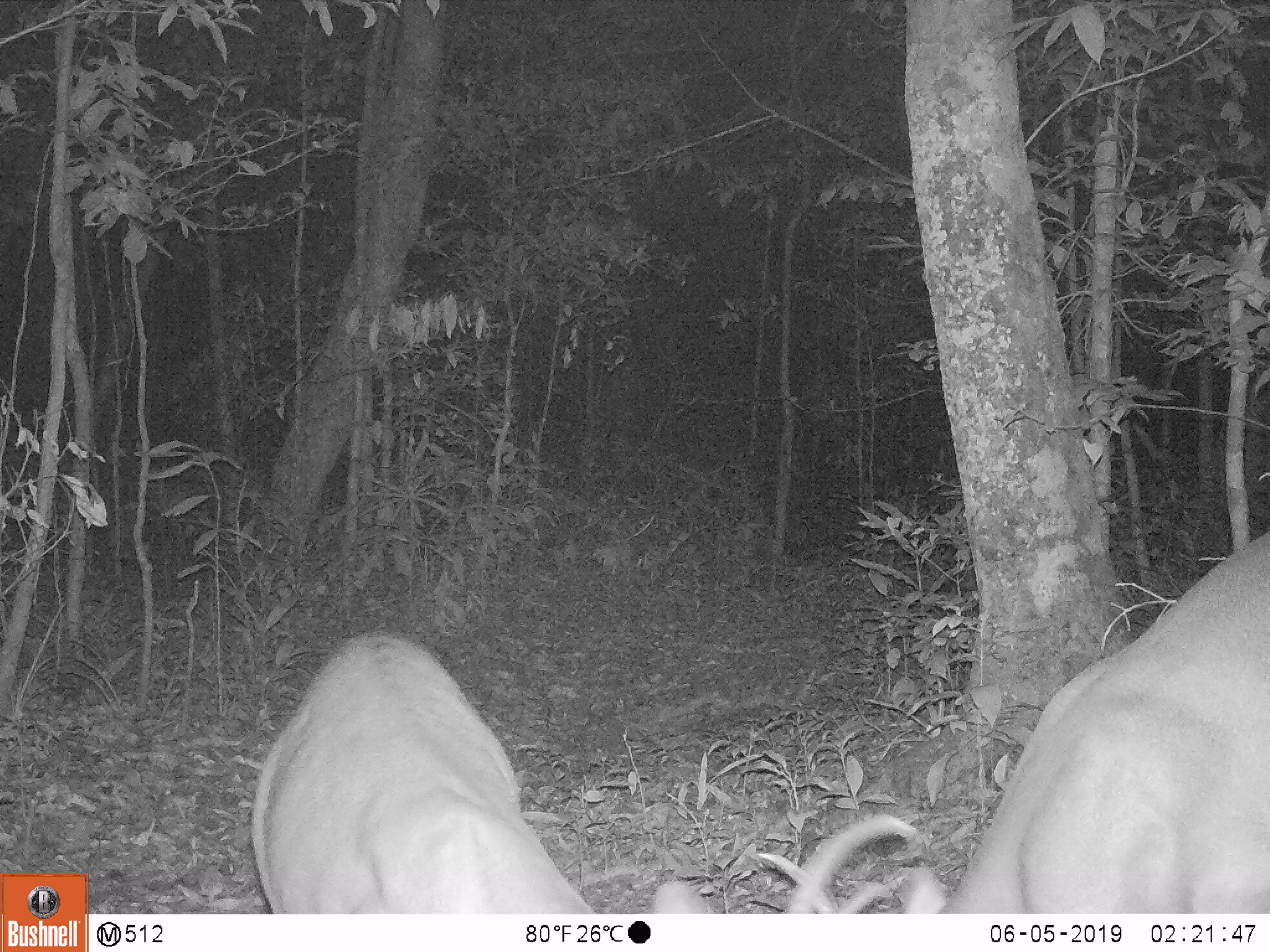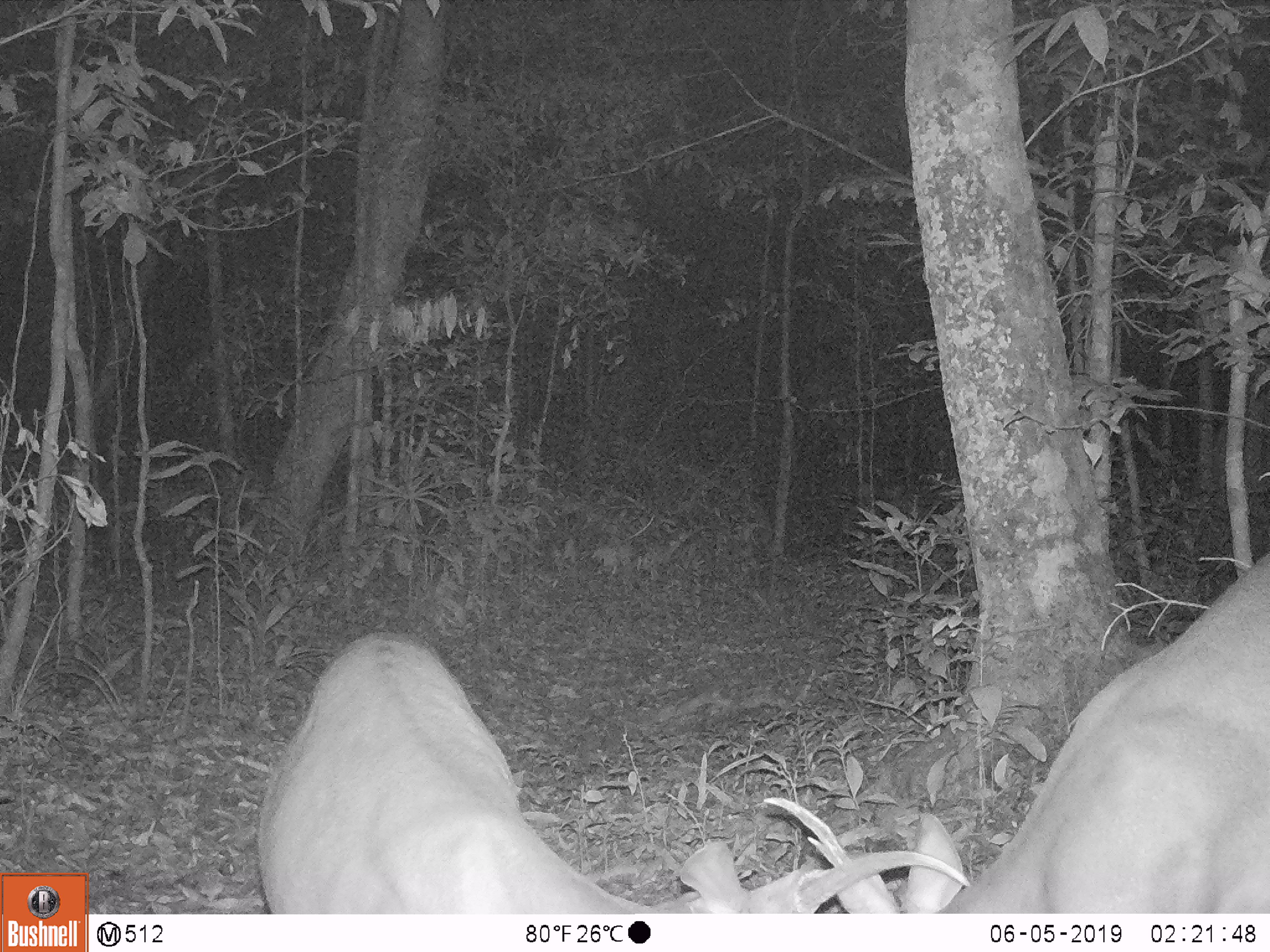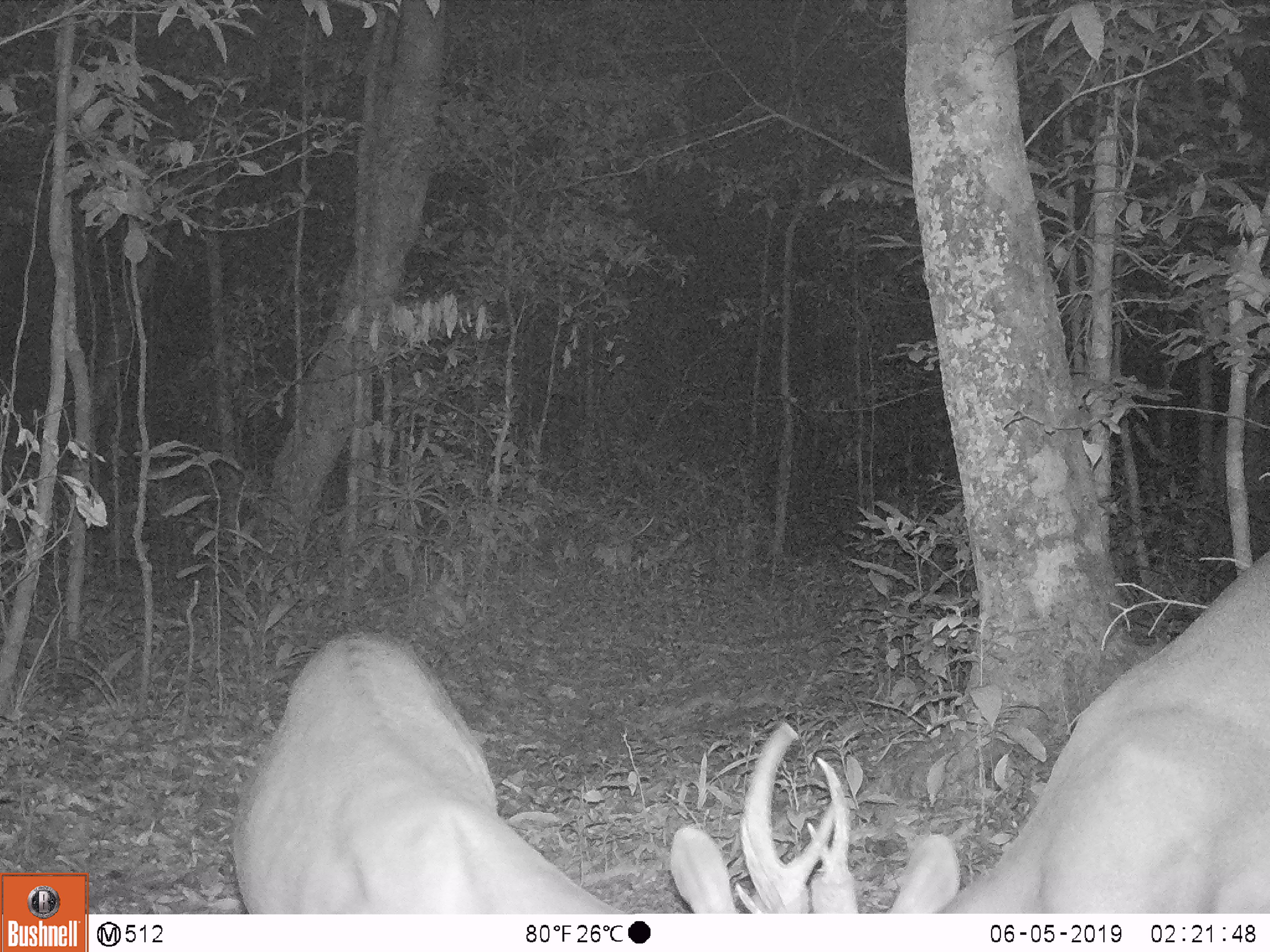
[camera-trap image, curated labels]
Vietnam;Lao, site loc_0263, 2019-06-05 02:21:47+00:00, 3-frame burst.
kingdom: Animalia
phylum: Chordata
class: Mammalia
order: Artiodactyla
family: Cervidae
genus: Muntiacus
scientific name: Muntiacus vuquangensis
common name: large-antlered muntjac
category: large antlered muntjac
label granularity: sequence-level